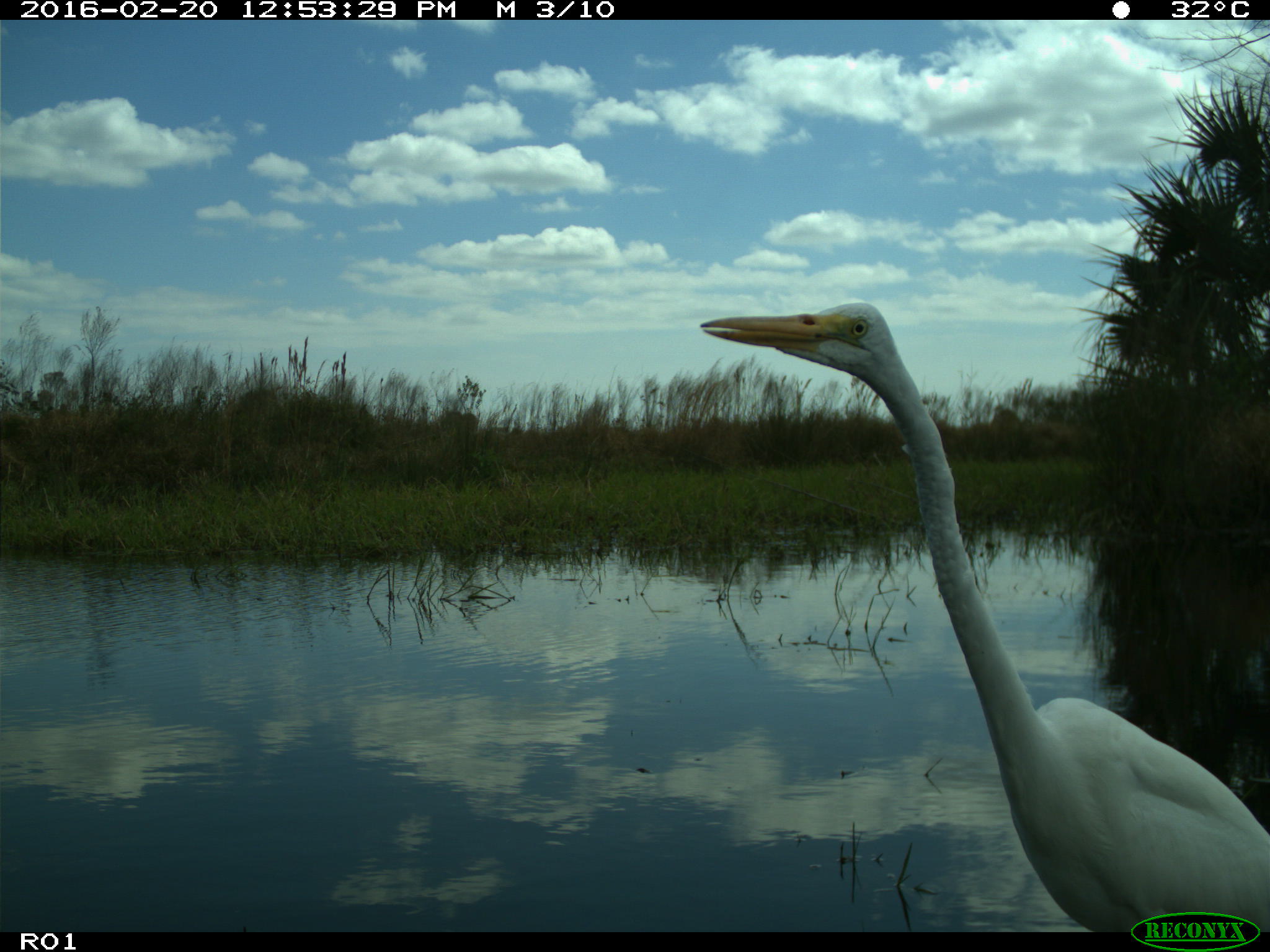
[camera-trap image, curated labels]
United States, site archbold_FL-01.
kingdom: Animalia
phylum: Chordata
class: Aves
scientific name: Aves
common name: birds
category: unidentified bird